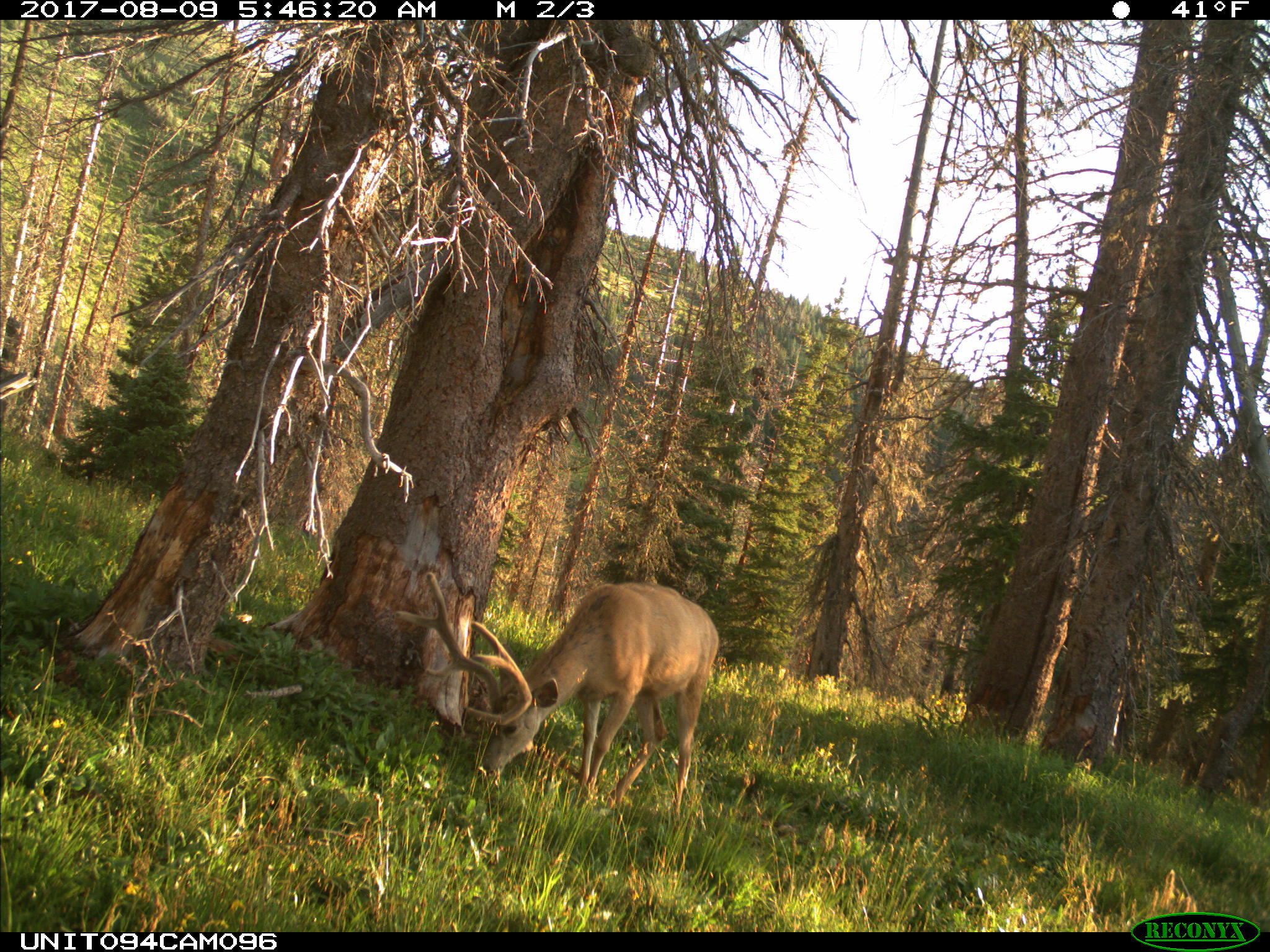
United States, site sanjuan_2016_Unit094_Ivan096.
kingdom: Animalia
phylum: Chordata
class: Mammalia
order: Artiodactyla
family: Cervidae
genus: Odocoileus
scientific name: Odocoileus hemionus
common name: mule deer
Odocoileus hemionus (mule deer).